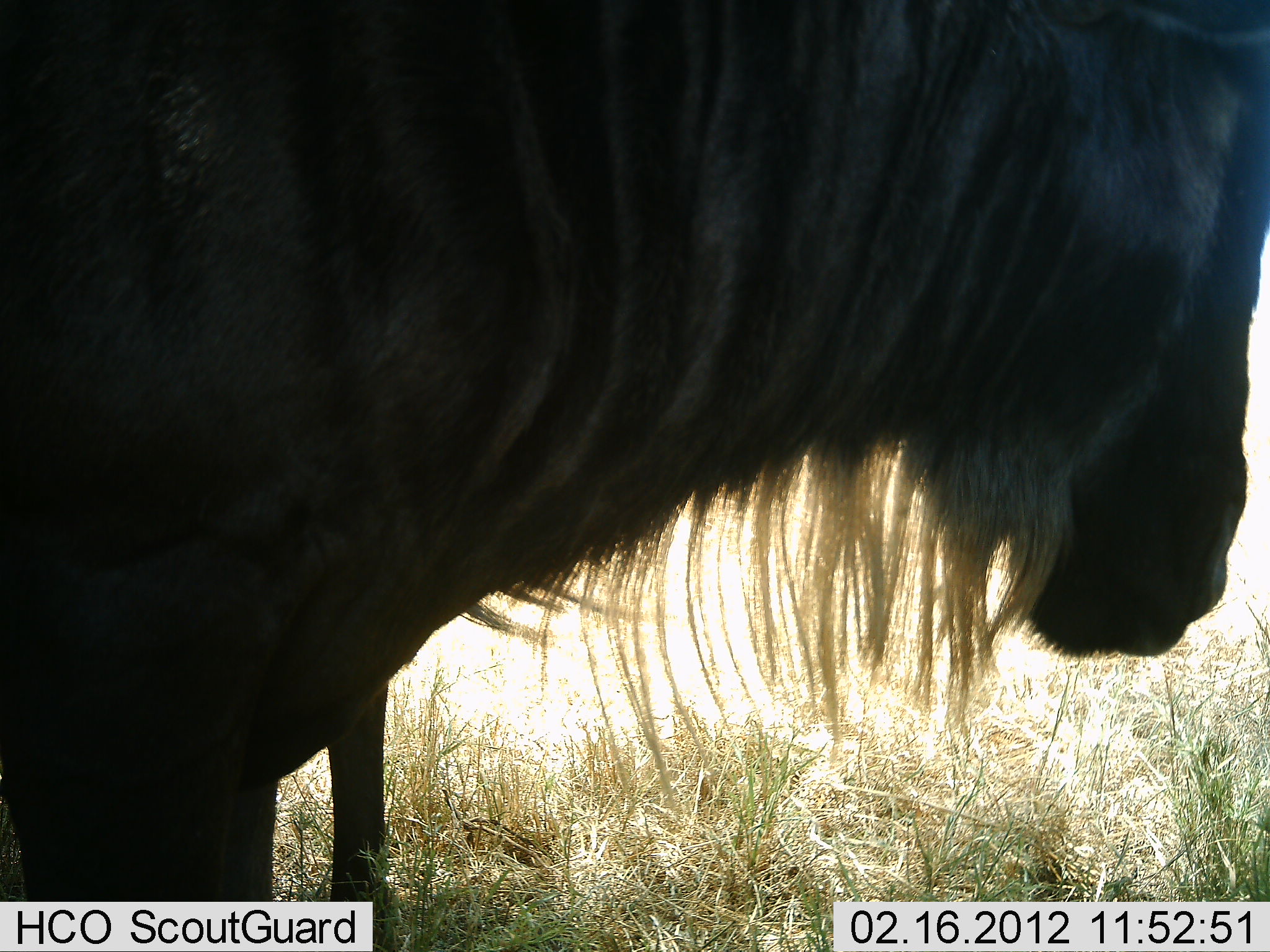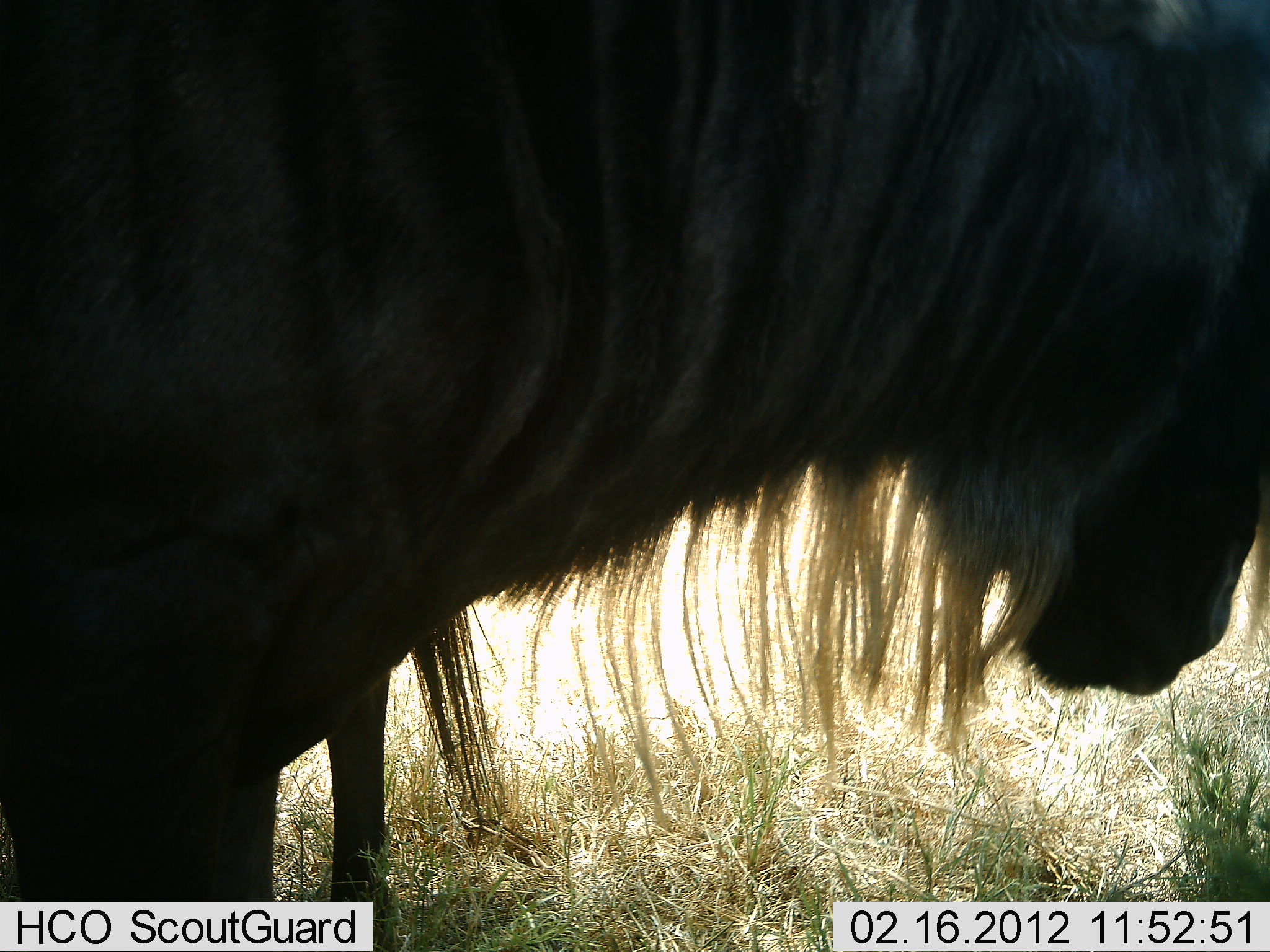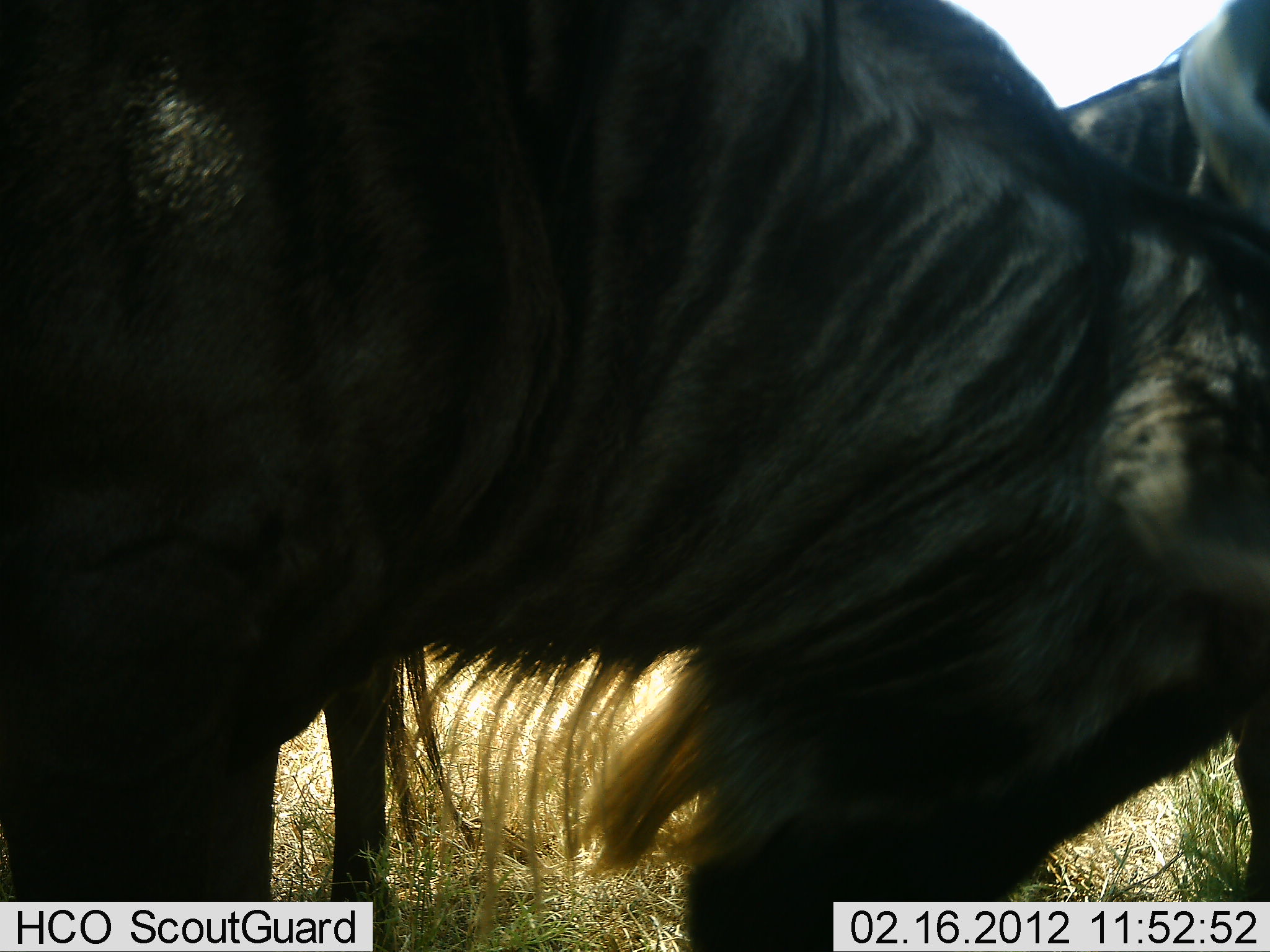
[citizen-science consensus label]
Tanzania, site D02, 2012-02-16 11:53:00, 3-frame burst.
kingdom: Animalia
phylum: Chordata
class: Mammalia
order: Artiodactyla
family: Bovidae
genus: Connochaetes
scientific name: Connochaetes taurinus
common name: blue wildebeest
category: wildebeest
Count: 2.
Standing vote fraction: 88%.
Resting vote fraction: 0%.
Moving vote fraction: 6%.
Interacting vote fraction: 6%.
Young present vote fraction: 0%.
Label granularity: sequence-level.